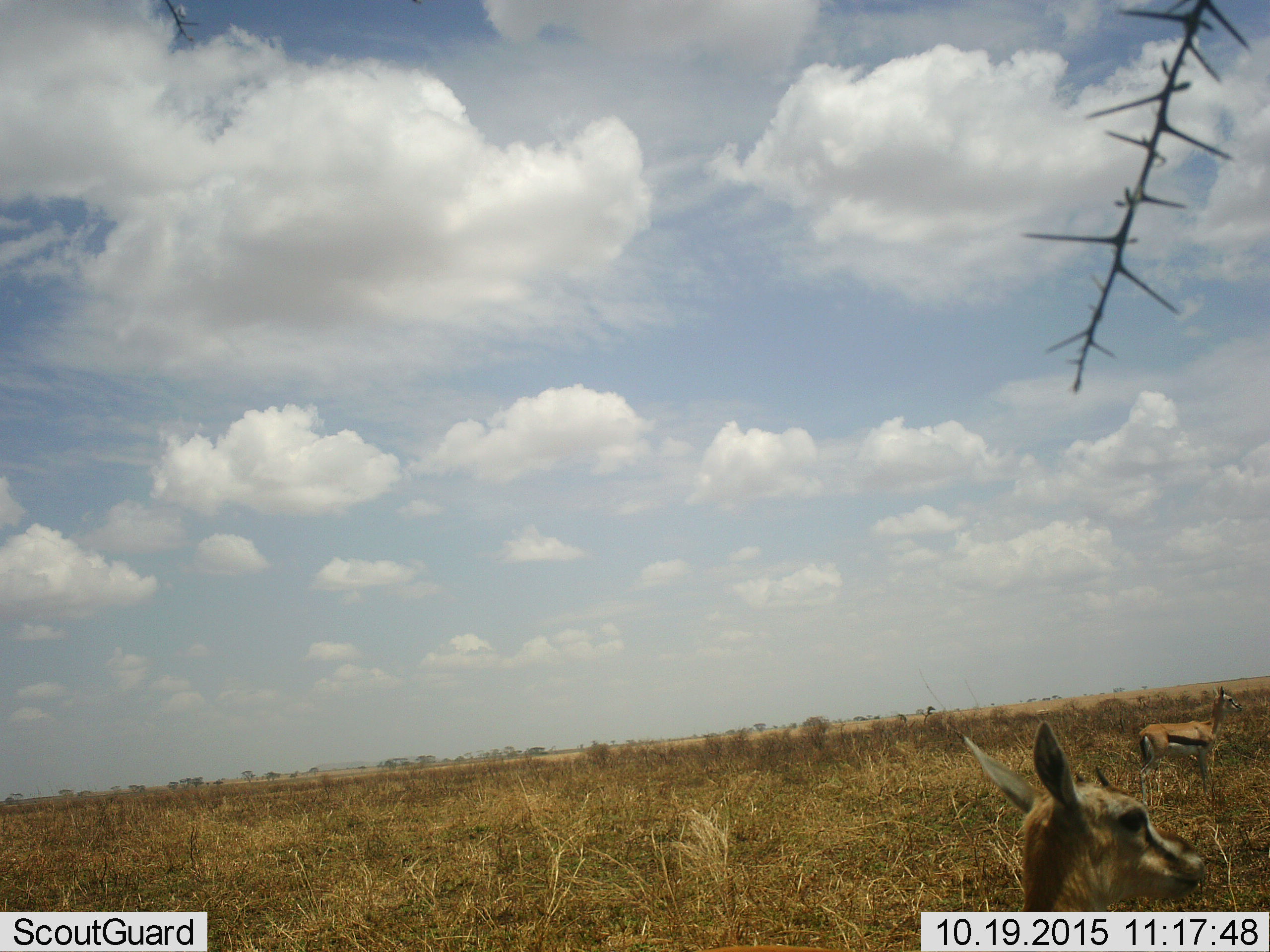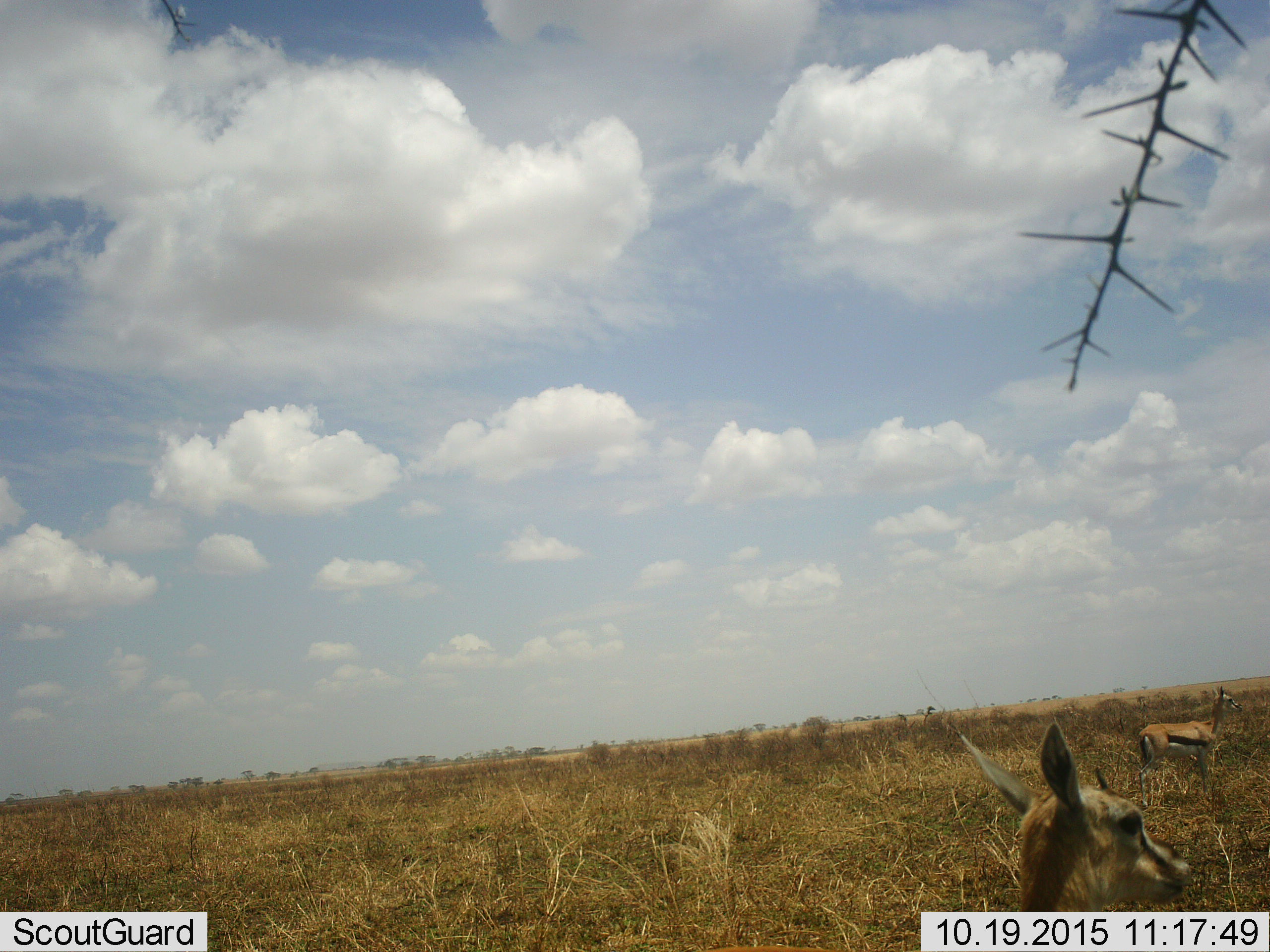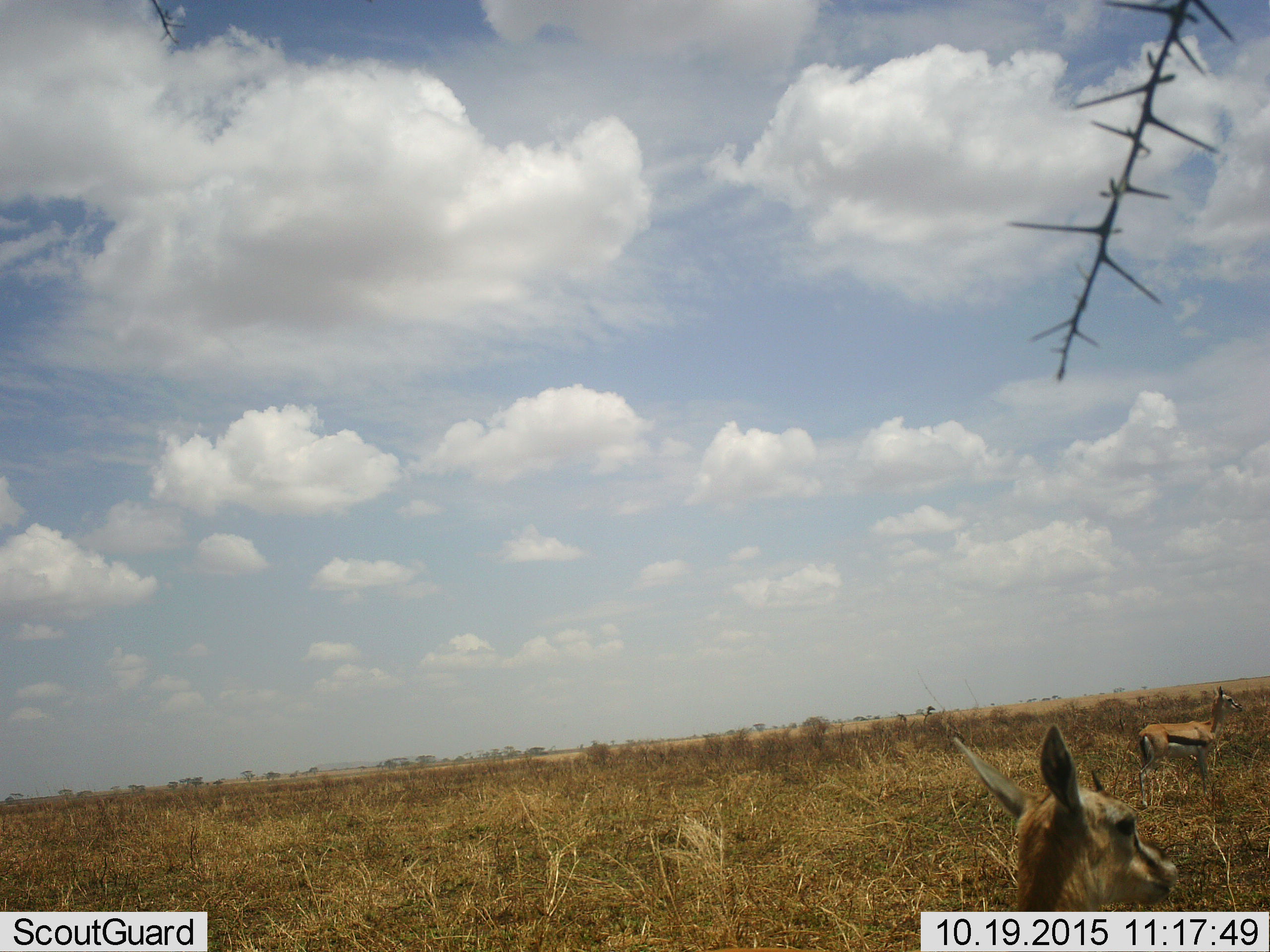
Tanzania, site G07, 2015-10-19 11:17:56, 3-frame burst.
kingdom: Animalia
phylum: Chordata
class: Mammalia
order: Artiodactyla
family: Bovidae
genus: Eudorcas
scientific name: Eudorcas thomsonii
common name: thomson's gazelle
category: gazellethomsons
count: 2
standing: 100%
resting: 0%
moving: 0%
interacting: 0%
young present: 20%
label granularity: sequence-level